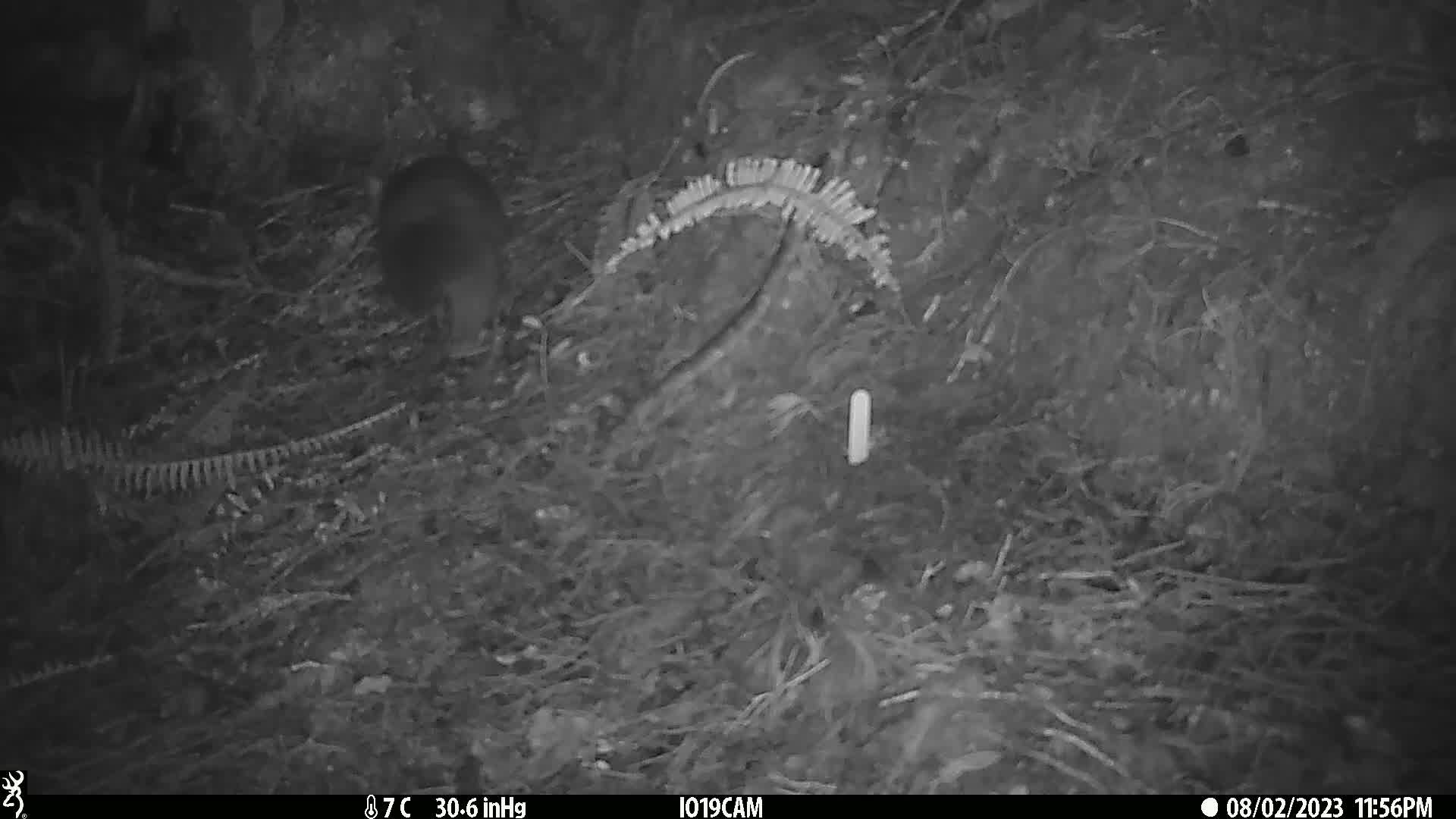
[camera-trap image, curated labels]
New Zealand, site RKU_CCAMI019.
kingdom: Animalia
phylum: Chordata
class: Mammalia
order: Diprotodontia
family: Phalangeridae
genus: Trichosurus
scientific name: Trichosurus vulpecula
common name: common brushtail possum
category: possum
Possum (common brushtail possum) (Trichosurus vulpecula).